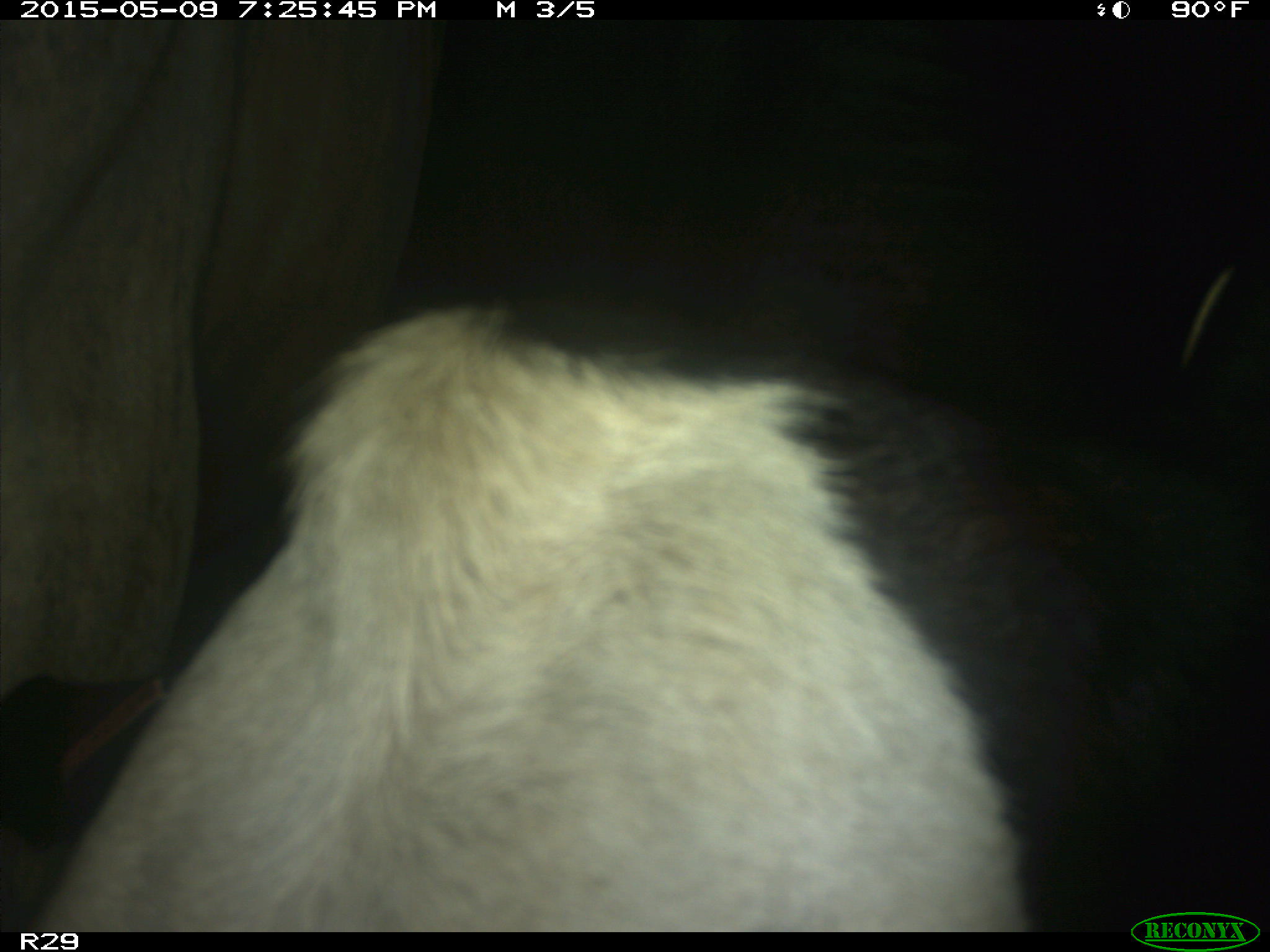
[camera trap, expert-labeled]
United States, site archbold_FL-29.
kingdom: Animalia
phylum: Chordata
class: Mammalia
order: Artiodactyla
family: Bovidae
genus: Bos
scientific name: Bos taurus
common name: domestic cow